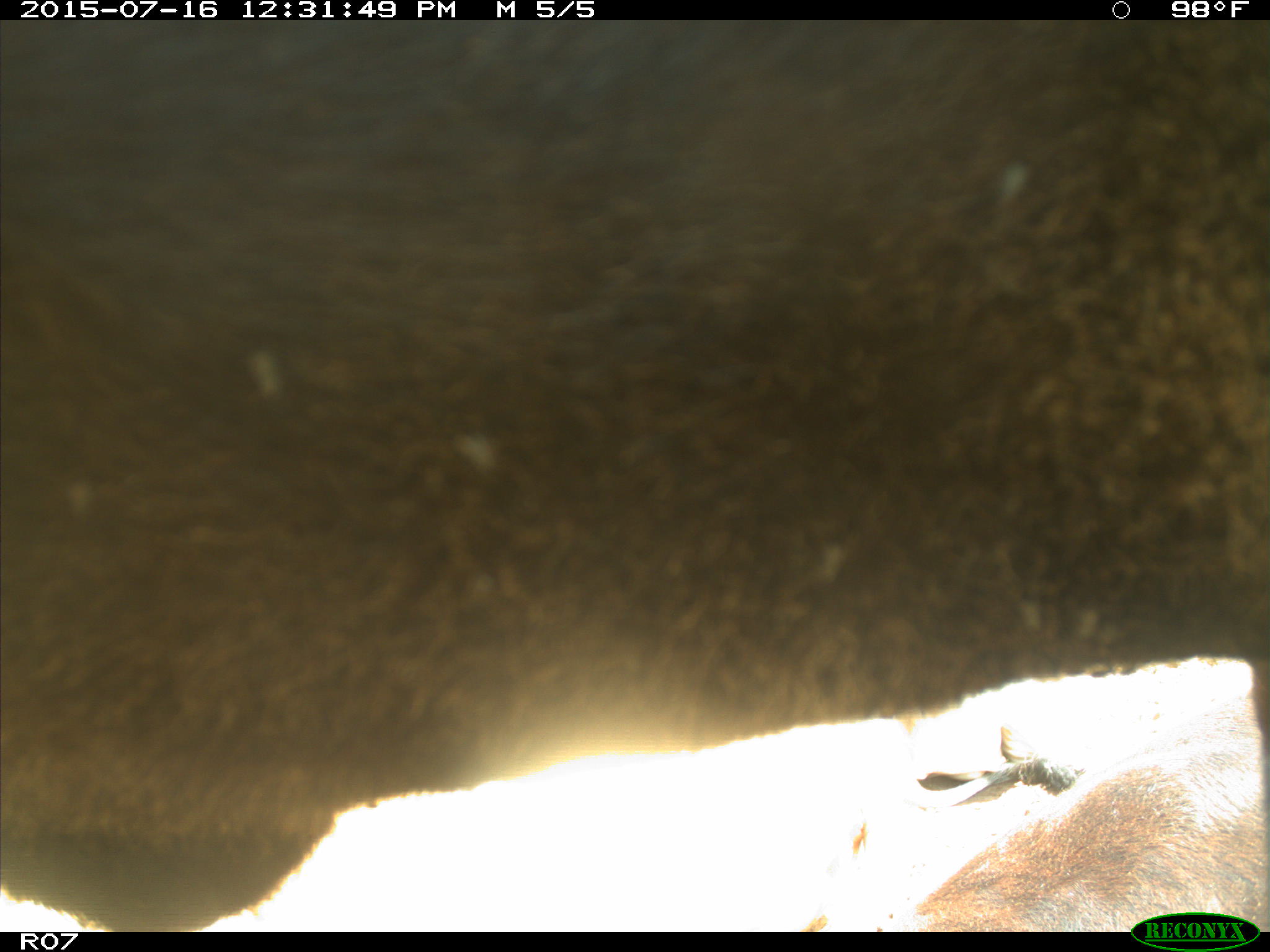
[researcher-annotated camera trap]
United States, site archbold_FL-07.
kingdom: Animalia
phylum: Chordata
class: Mammalia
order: Artiodactyla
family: Bovidae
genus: Bos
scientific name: Bos taurus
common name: domestic cow